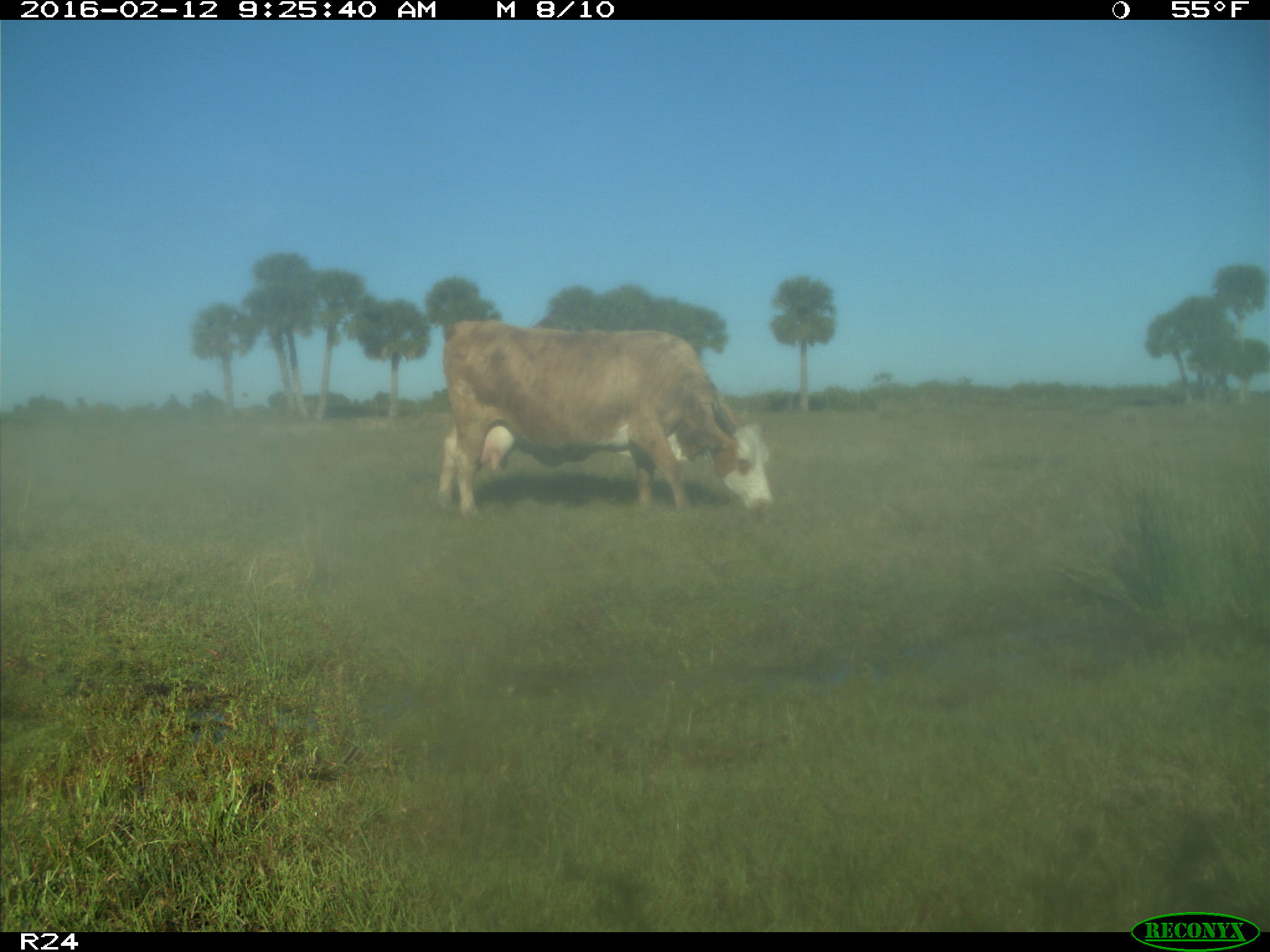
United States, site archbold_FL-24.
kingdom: Animalia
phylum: Chordata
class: Mammalia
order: Artiodactyla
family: Bovidae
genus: Bos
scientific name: Bos taurus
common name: domestic cow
Bos taurus (domestic cow).